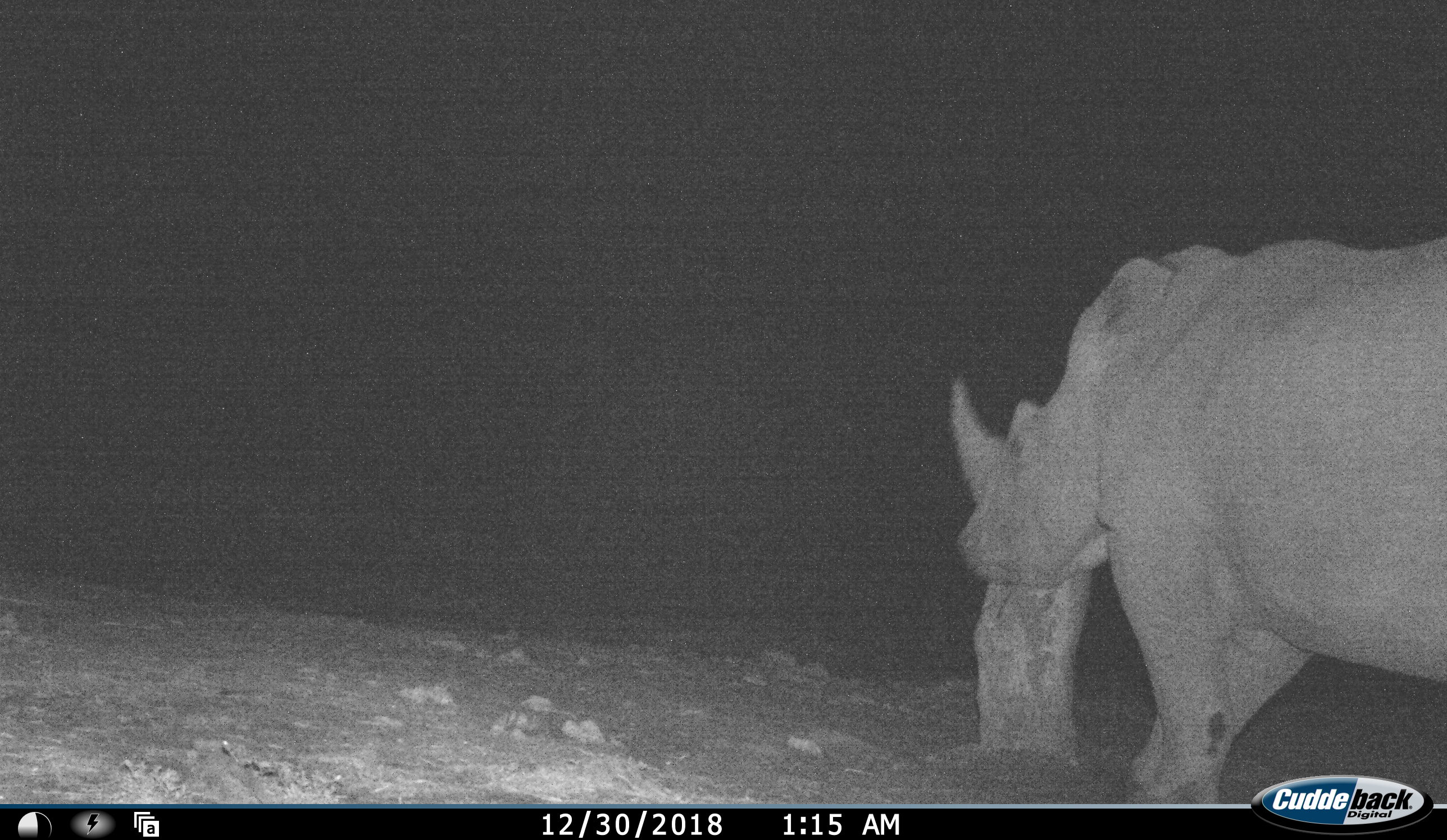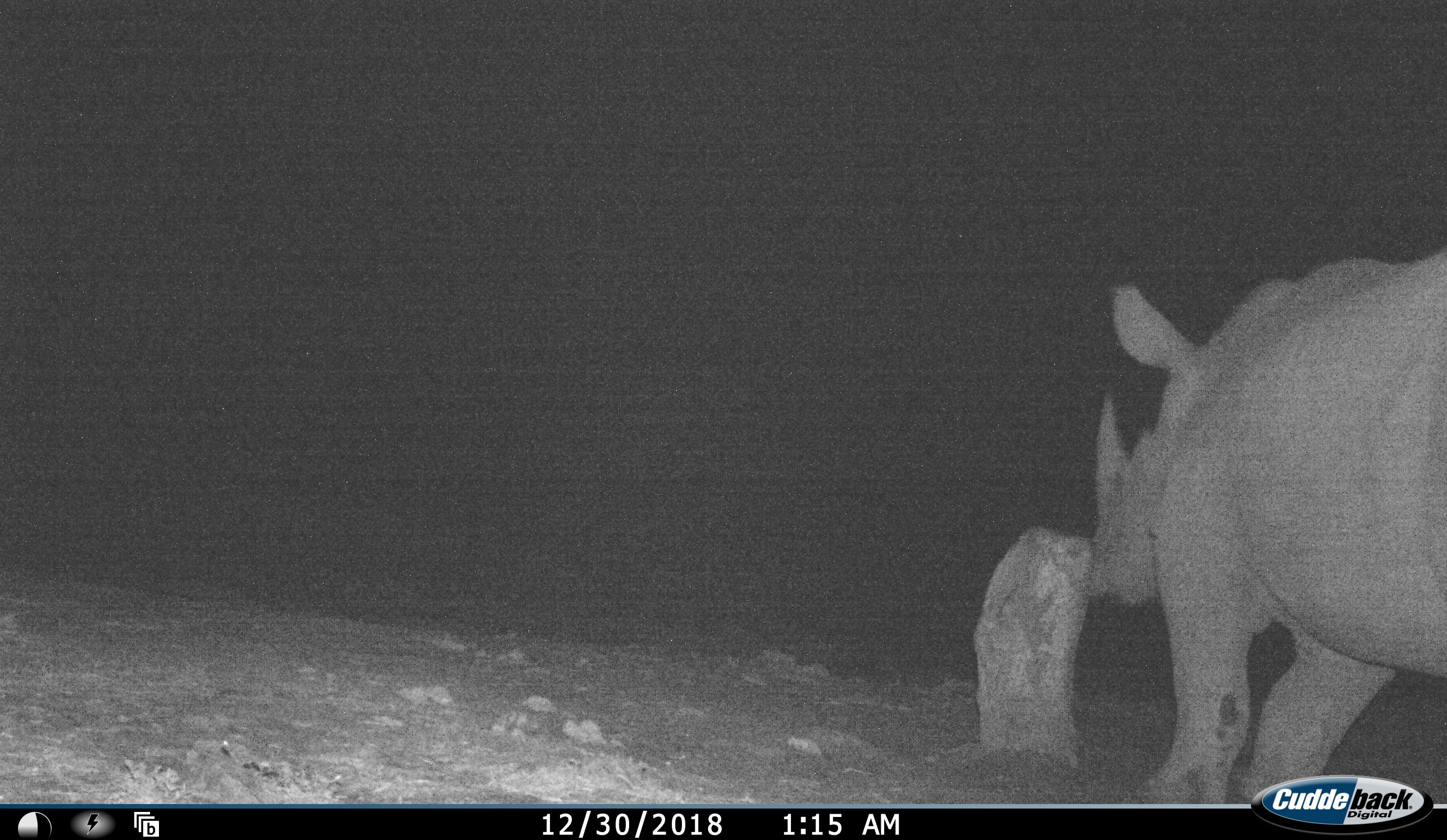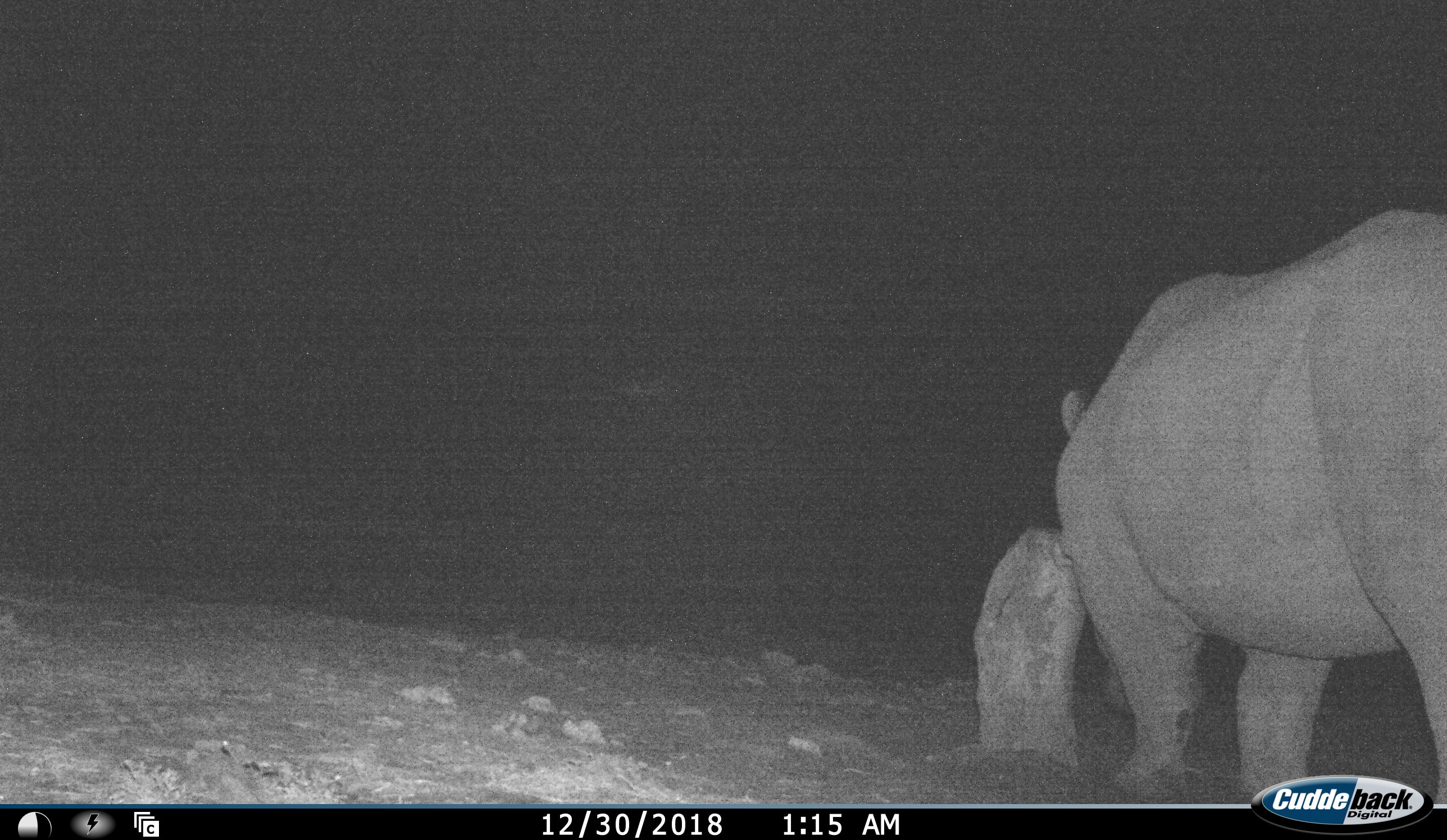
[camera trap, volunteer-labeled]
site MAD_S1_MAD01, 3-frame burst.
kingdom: Animalia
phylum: Chordata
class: Mammalia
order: Perissodactyla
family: Rhinocerotidae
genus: Ceratotherium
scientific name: Ceratotherium simum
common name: white rhinoceros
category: rhinoceroswhite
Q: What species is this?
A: Rhinoceroswhite (white rhinoceros) (Ceratotherium simum).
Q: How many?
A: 1.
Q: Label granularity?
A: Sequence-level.